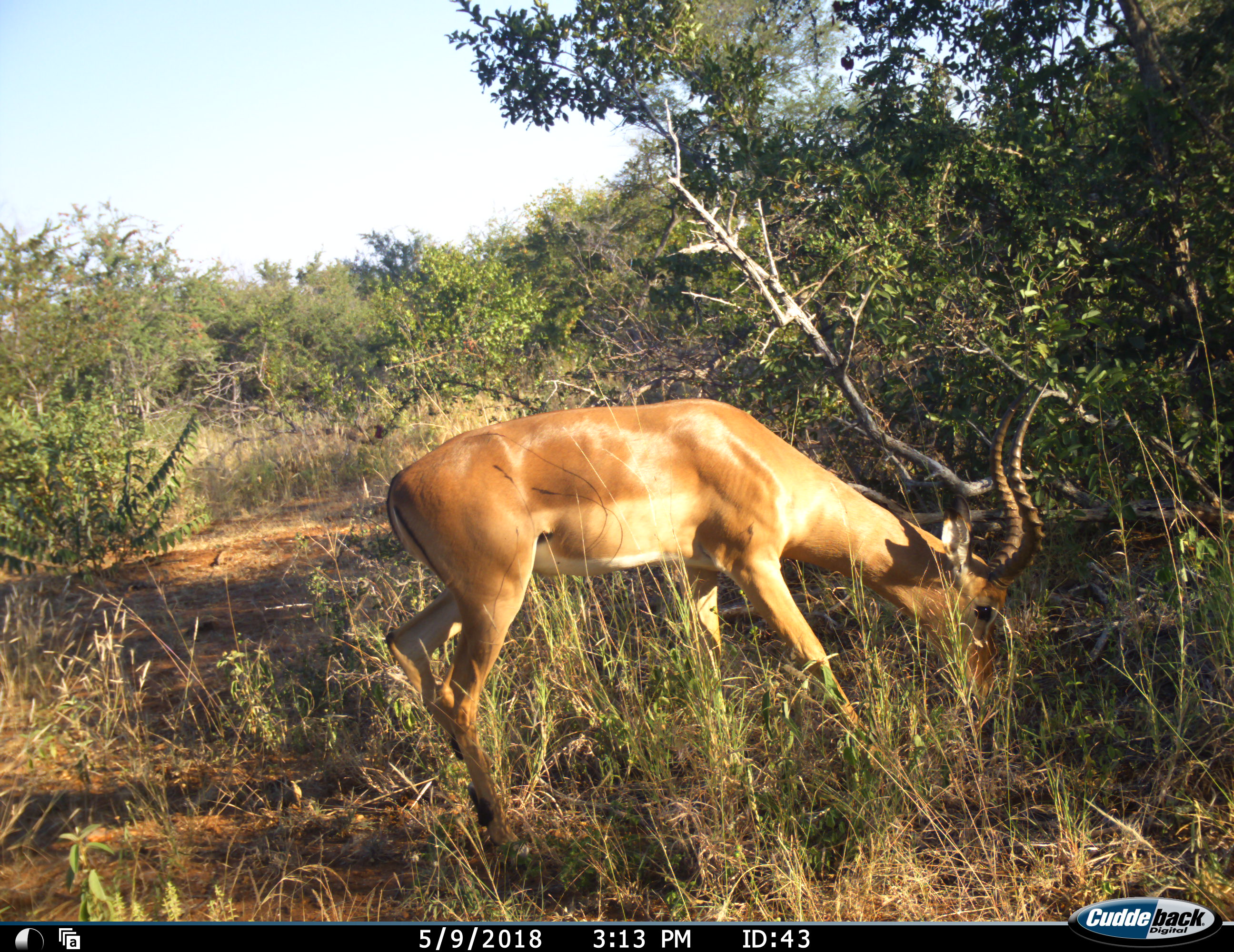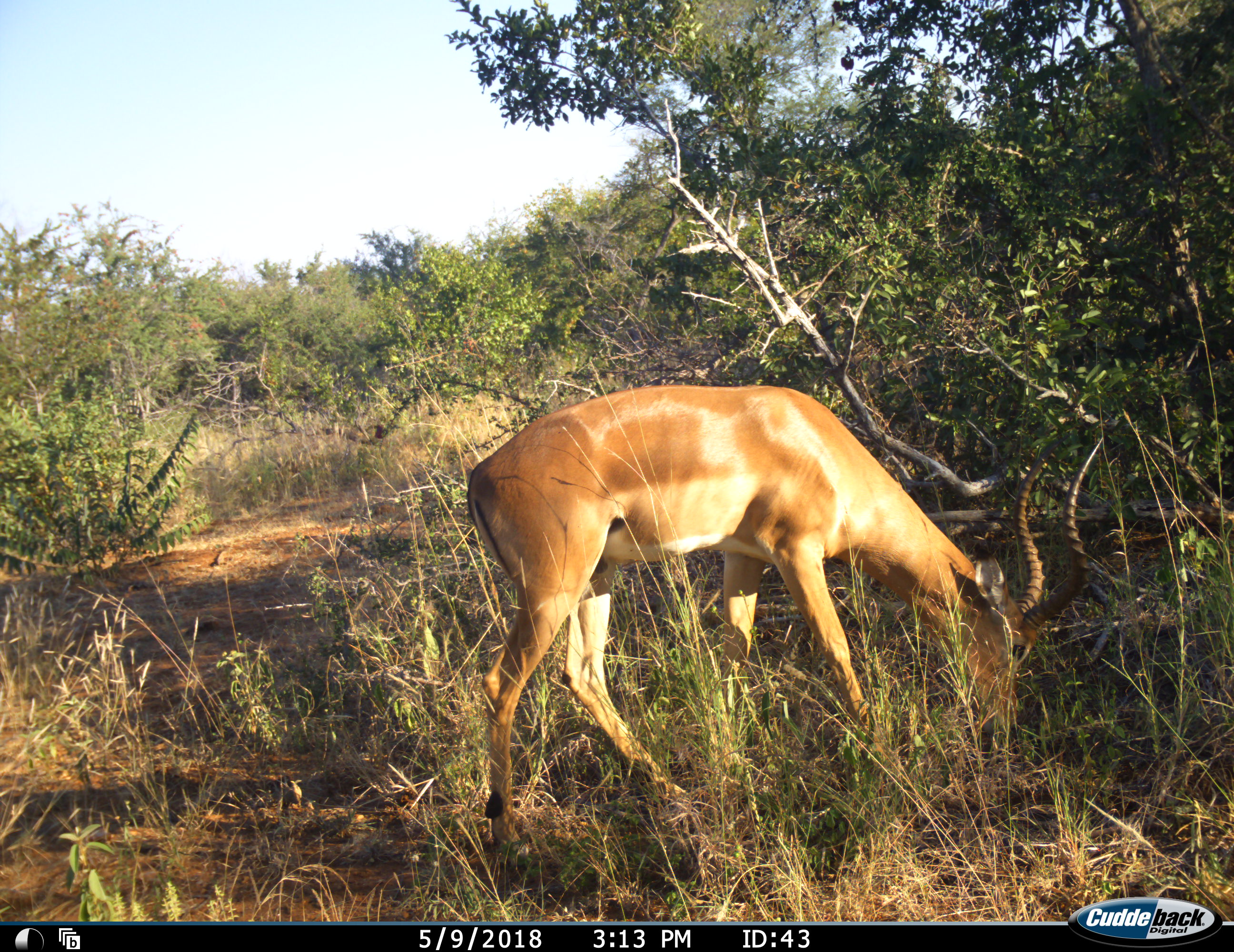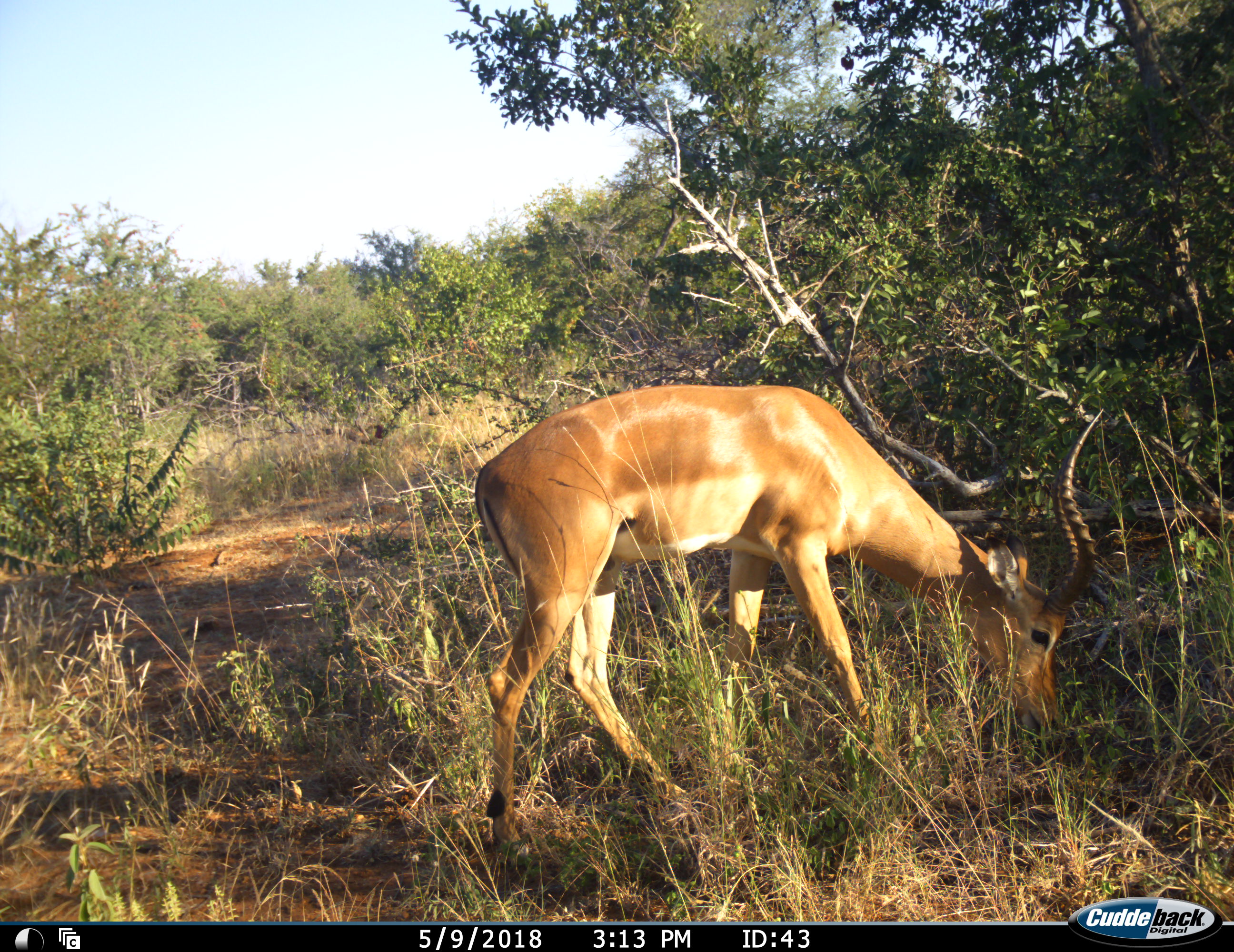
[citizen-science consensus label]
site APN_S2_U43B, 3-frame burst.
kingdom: Animalia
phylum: Chordata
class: Mammalia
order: Artiodactyla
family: Bovidae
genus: Aepyceros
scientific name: Aepyceros melampus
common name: impala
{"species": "impala (Aepyceros melampus)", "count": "1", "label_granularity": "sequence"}